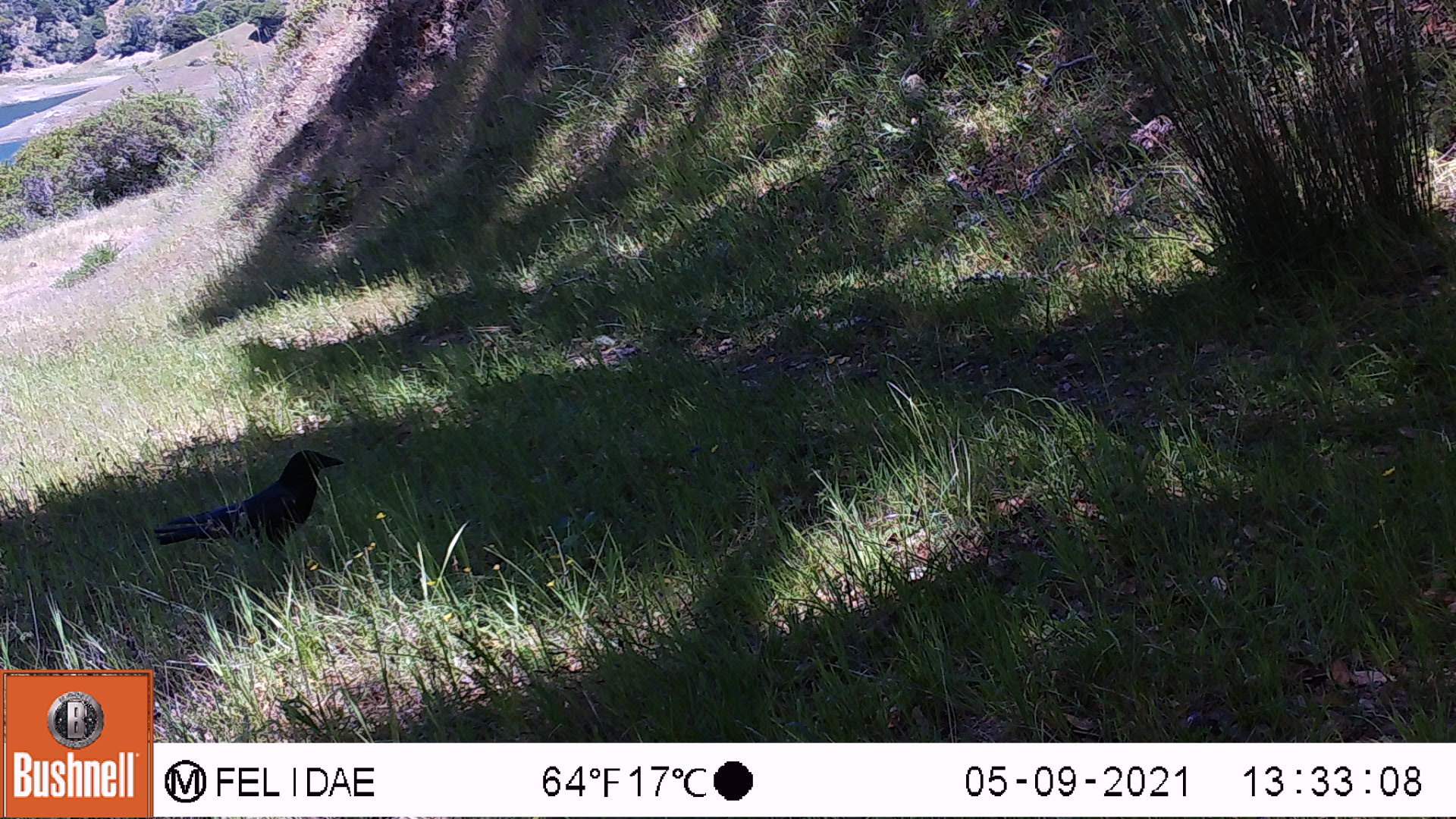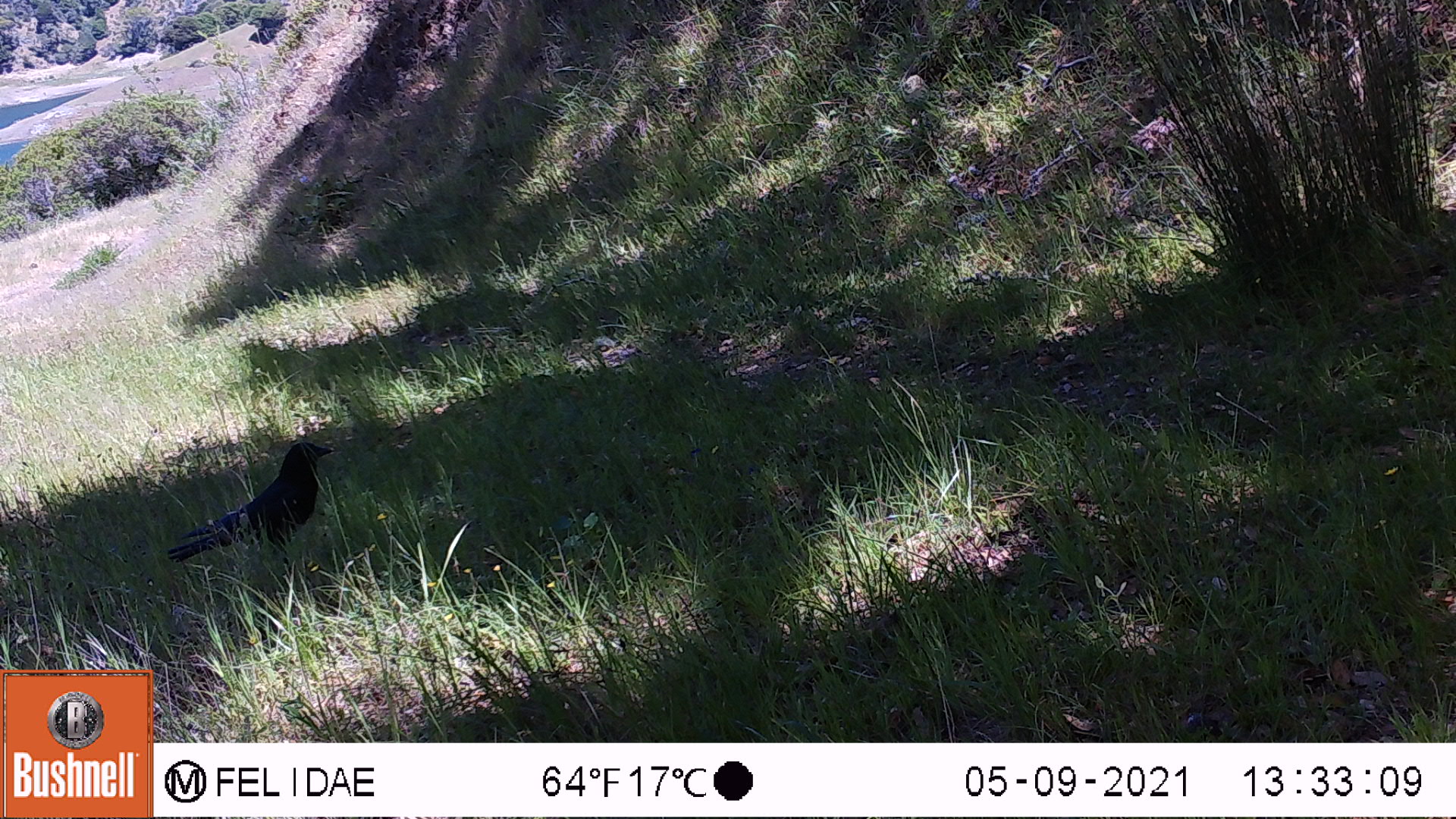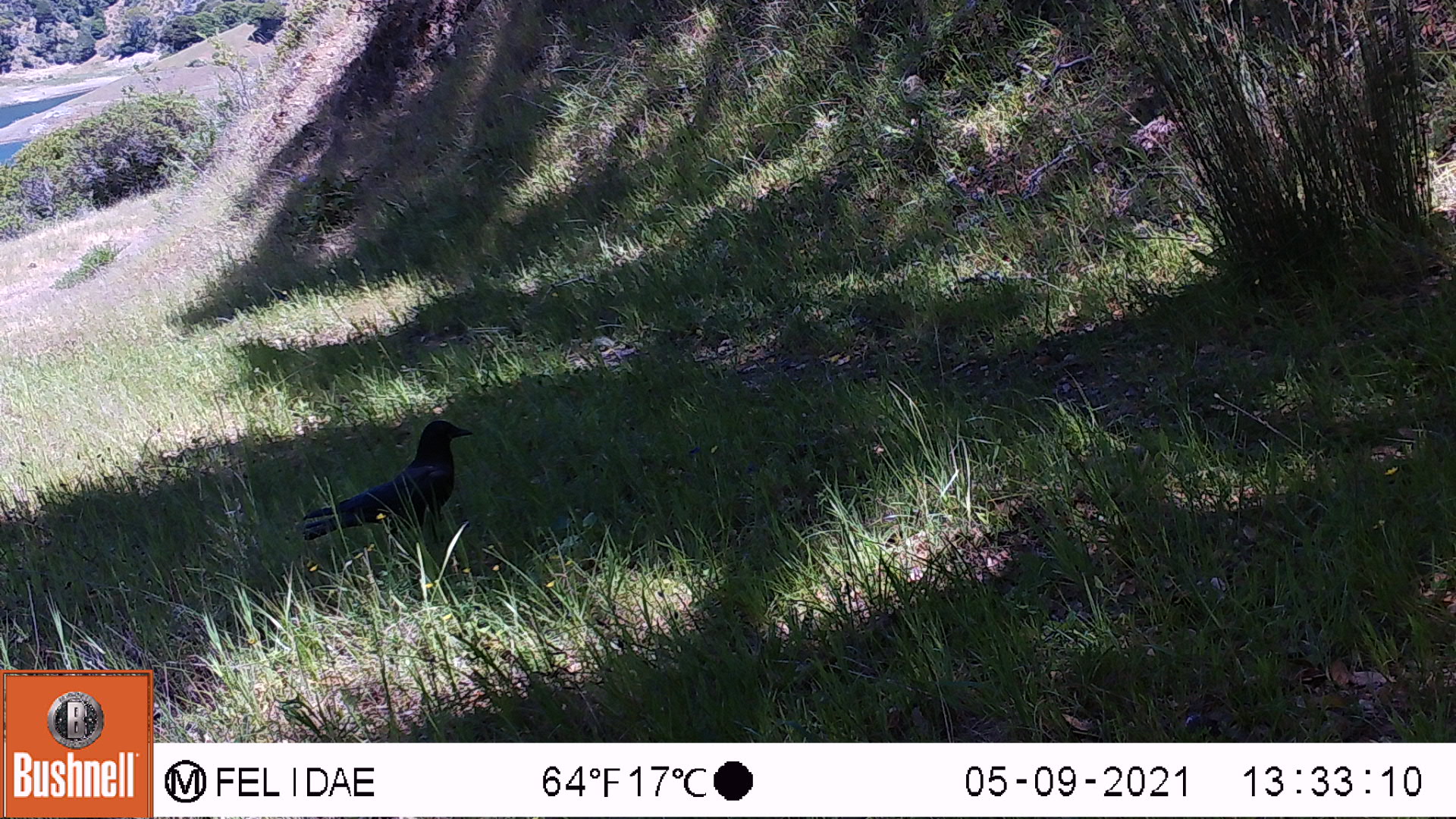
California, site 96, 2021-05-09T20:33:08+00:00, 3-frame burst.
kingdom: Animalia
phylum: Chordata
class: Aves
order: Passeriformes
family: Corvidae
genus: Corvus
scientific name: Corvus brachyrhynchos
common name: american crow